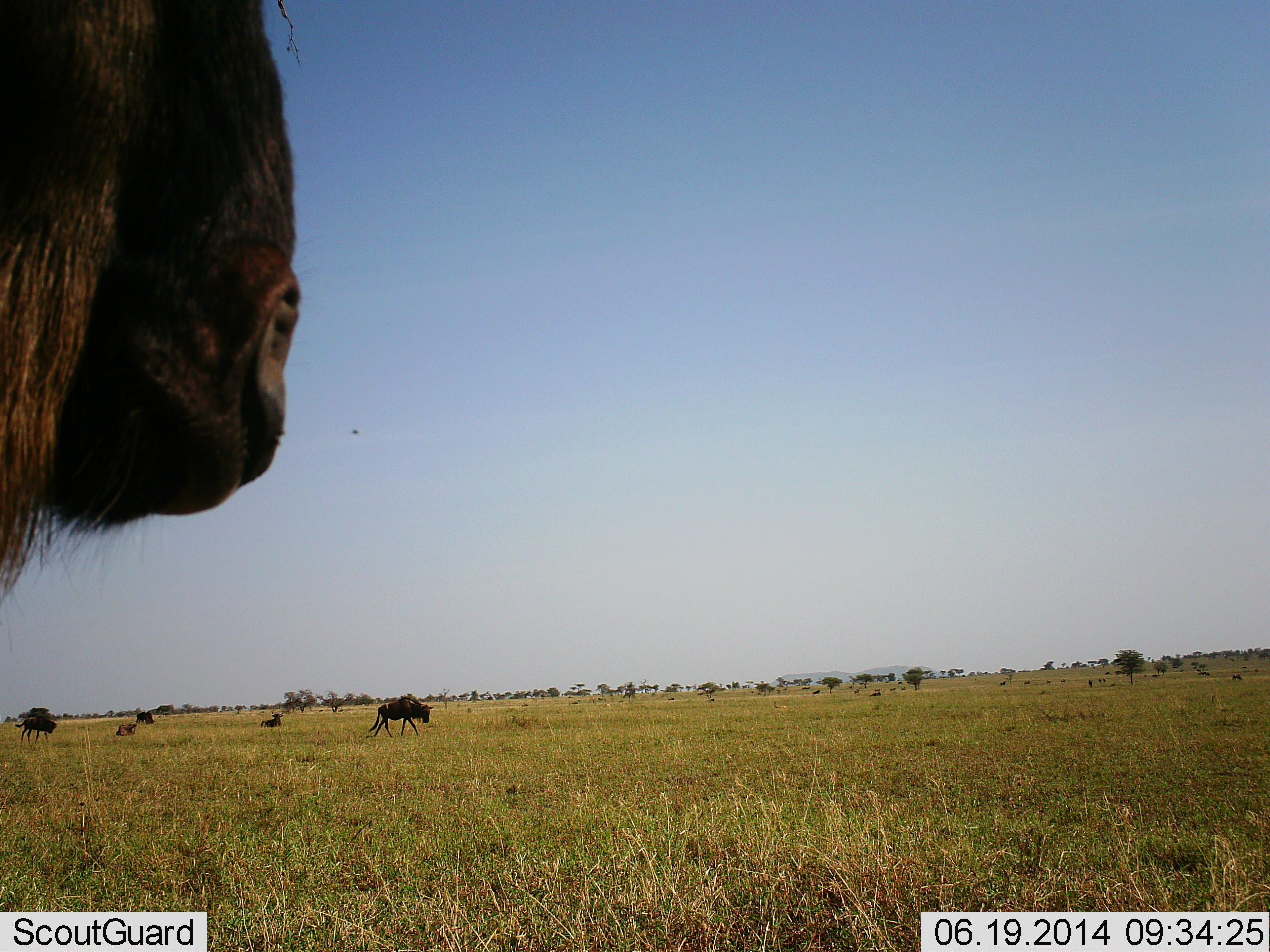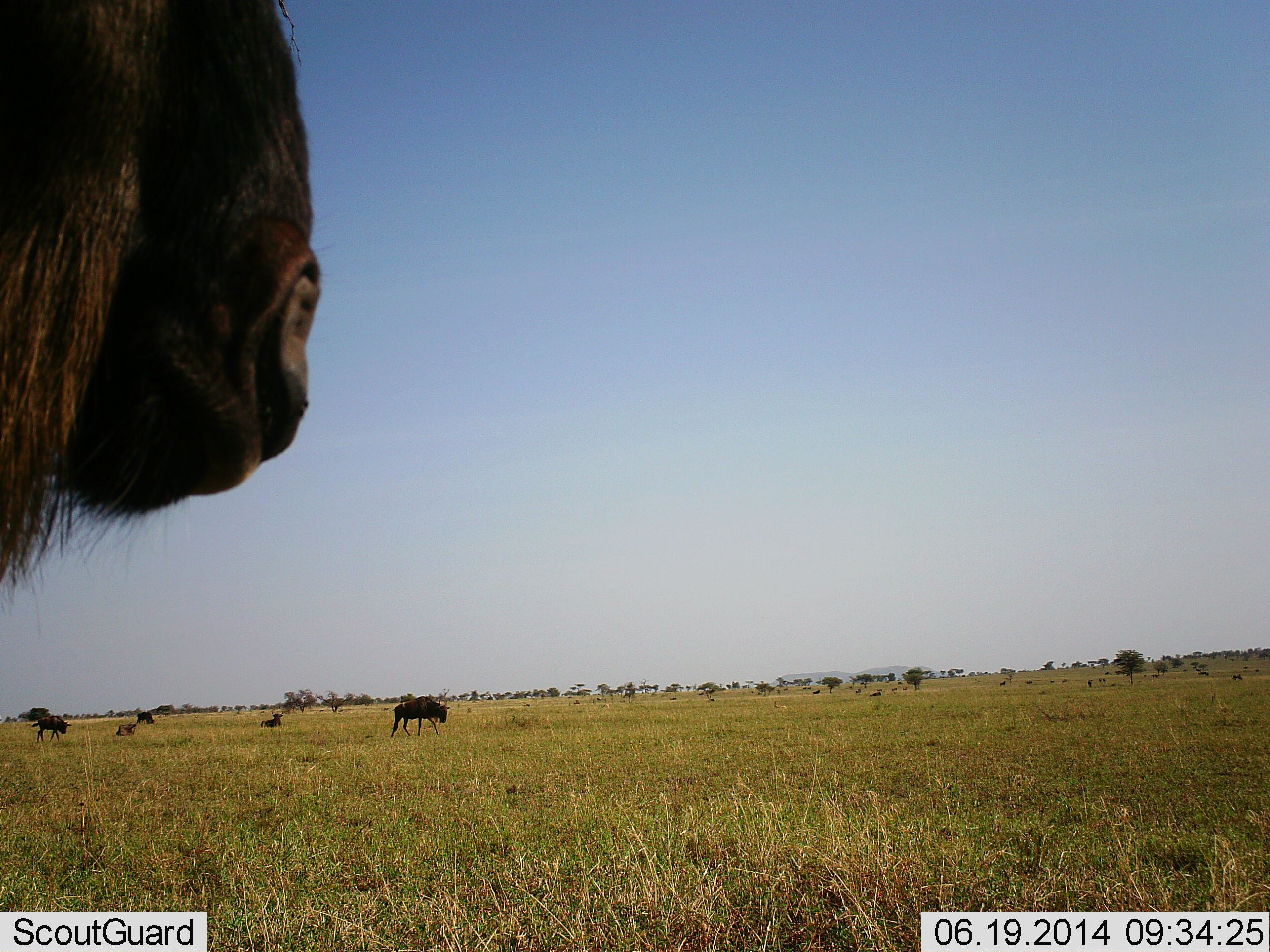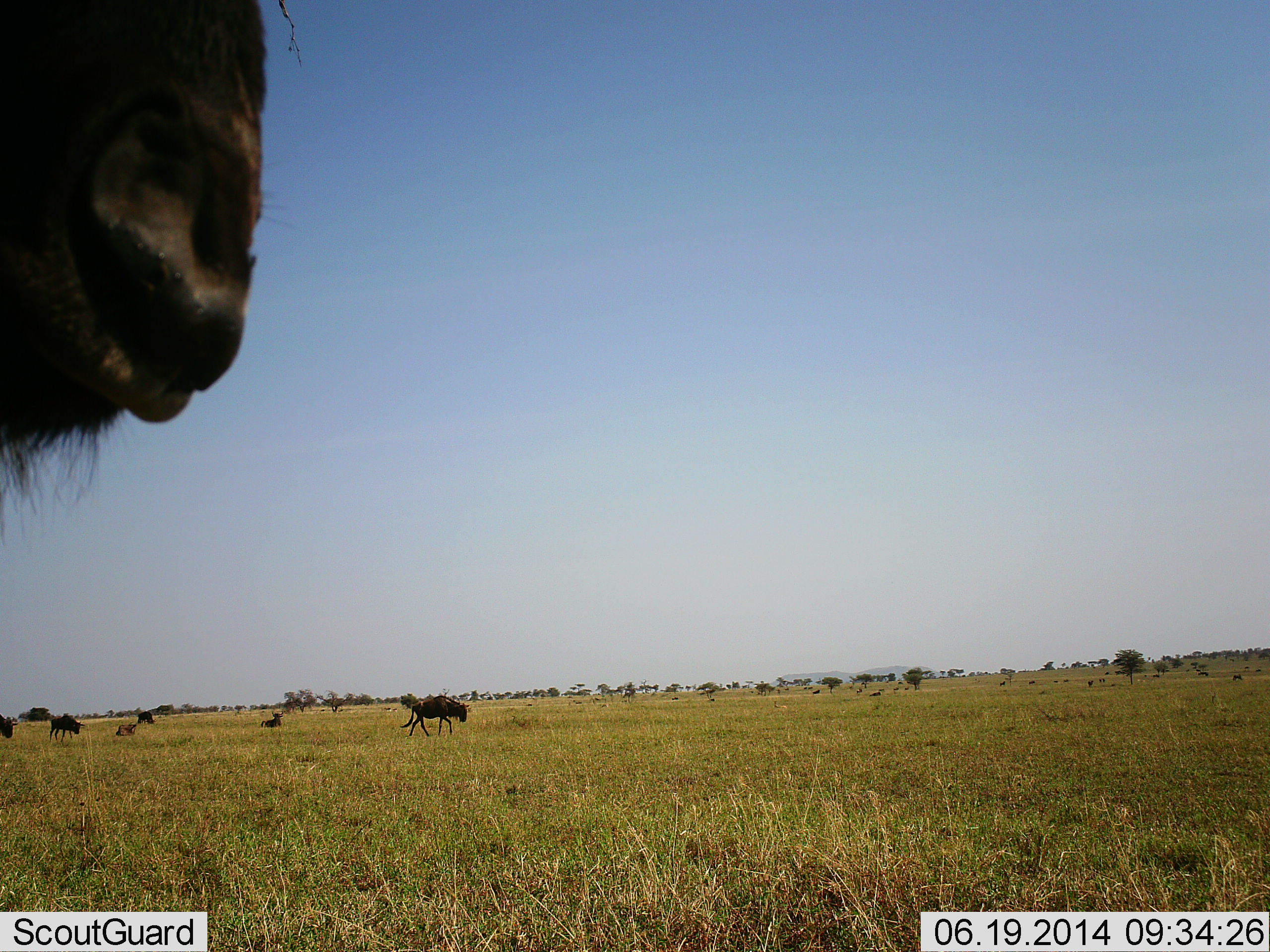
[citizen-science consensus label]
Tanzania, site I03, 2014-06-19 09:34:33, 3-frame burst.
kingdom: Animalia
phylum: Chordata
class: Mammalia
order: Artiodactyla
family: Bovidae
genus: Connochaetes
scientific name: Connochaetes taurinus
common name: blue wildebeest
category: wildebeest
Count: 7.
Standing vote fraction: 55%.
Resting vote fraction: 27%.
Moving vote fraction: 91%.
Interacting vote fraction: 0%.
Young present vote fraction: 9%.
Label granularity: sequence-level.